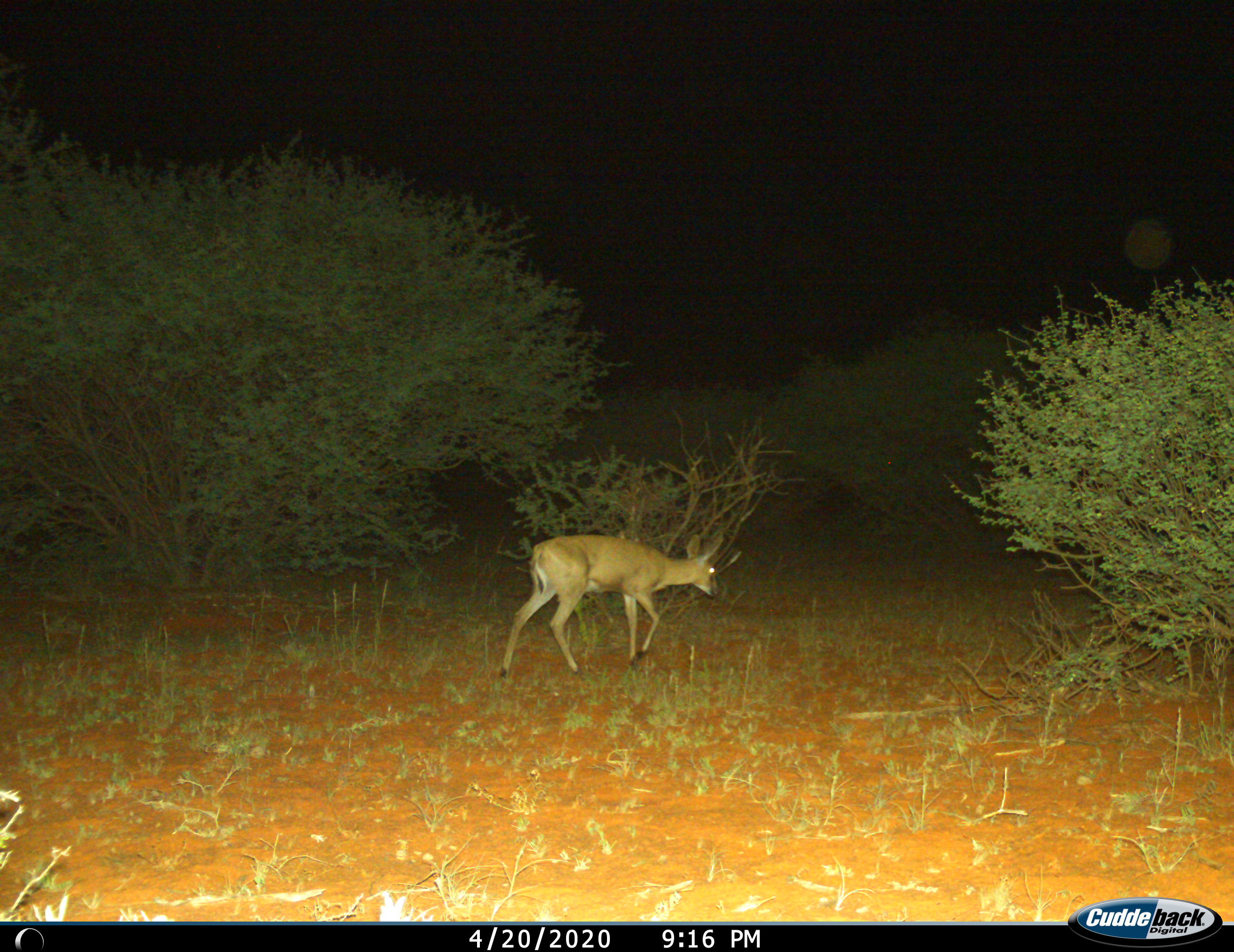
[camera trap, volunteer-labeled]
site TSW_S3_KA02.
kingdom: Animalia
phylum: Chordata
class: Mammalia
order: Artiodactyla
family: Bovidae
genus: Sylvicapra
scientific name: Sylvicapra grimmia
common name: common duiker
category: duikercommongrey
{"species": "duikercommongrey (common duiker) (Sylvicapra grimmia)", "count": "1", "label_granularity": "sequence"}